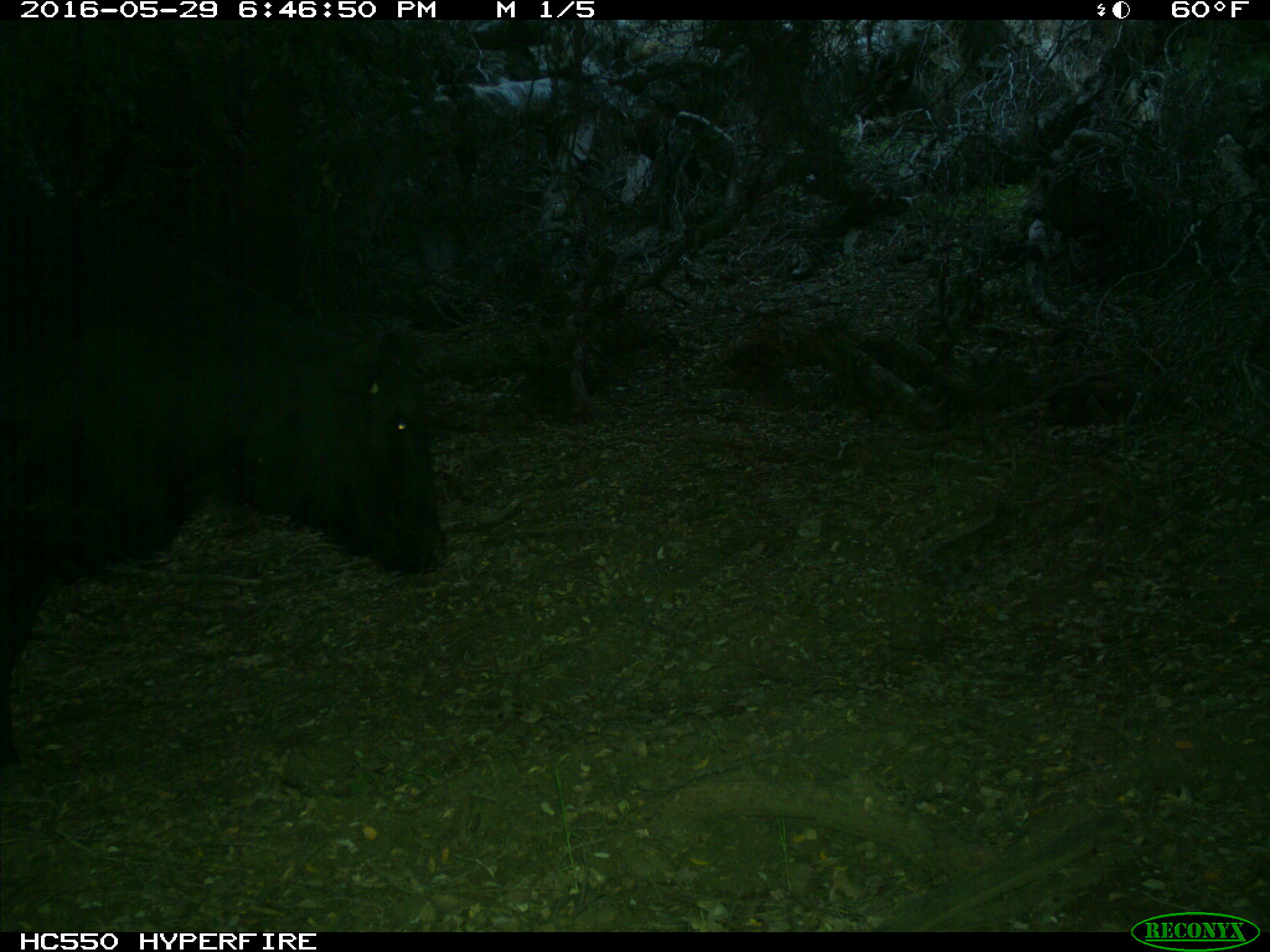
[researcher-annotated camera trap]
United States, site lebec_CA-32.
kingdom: Animalia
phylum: Chordata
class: Mammalia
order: Artiodactyla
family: Bovidae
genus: Bos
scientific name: Bos taurus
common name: domestic cow